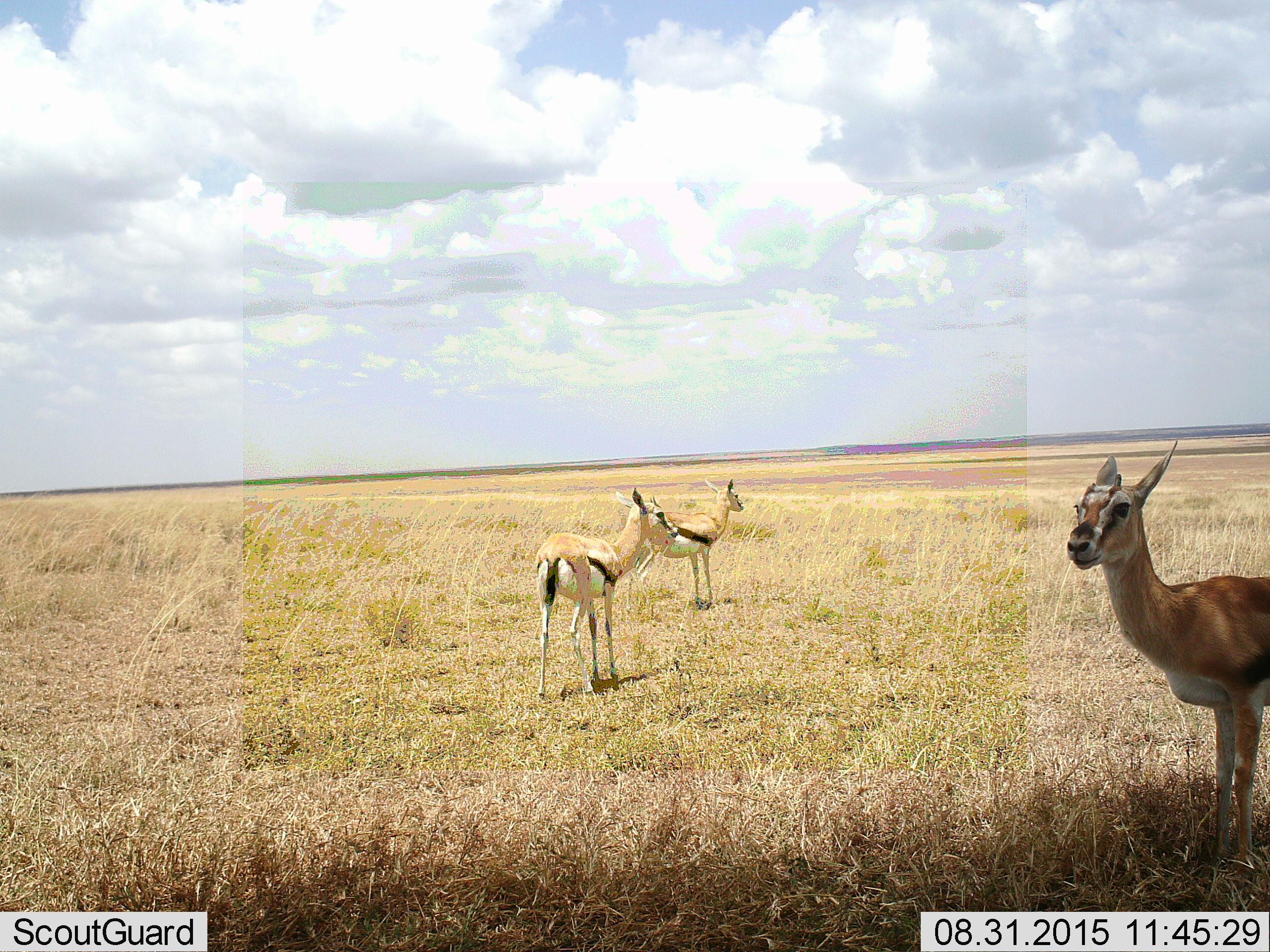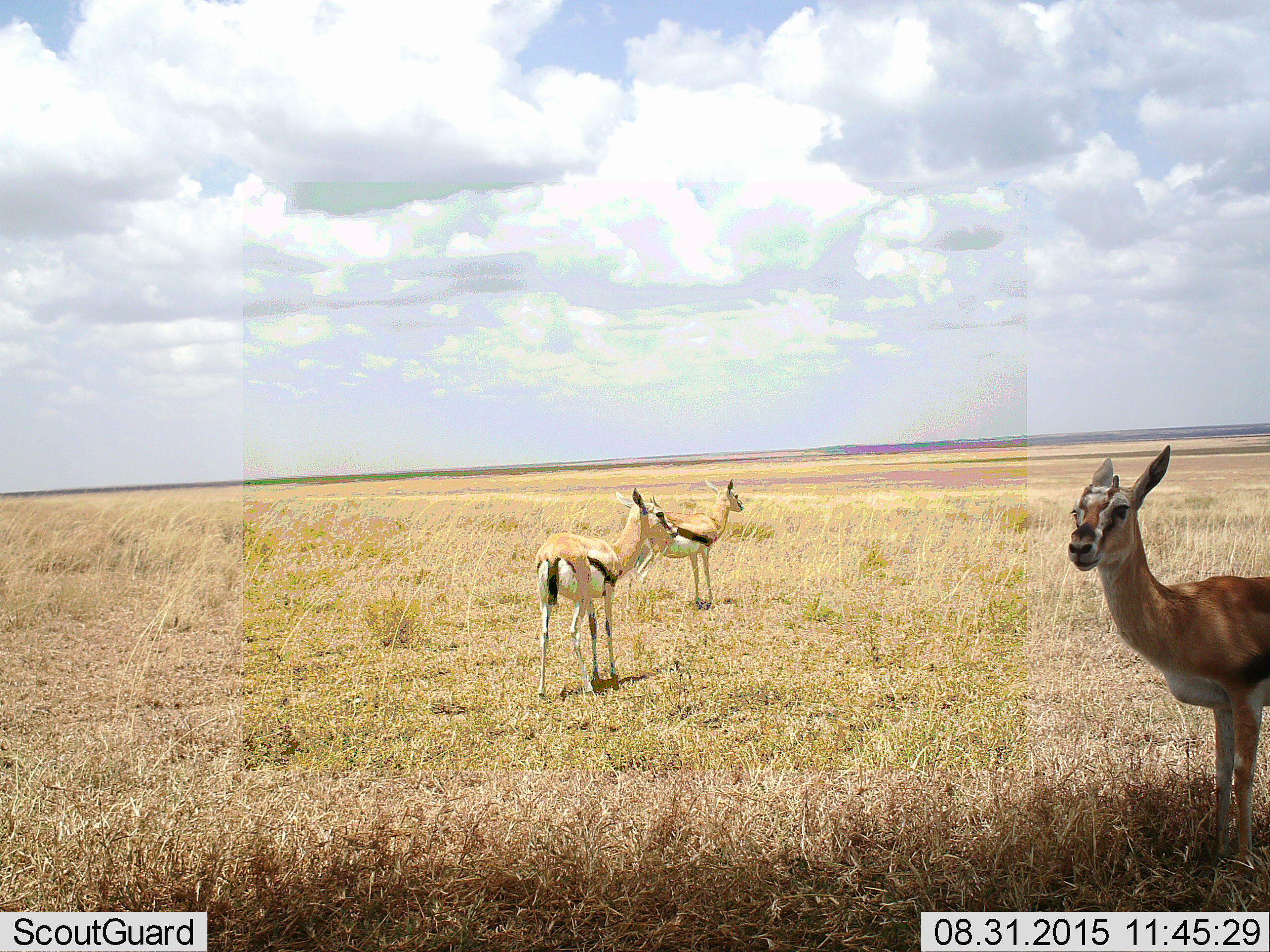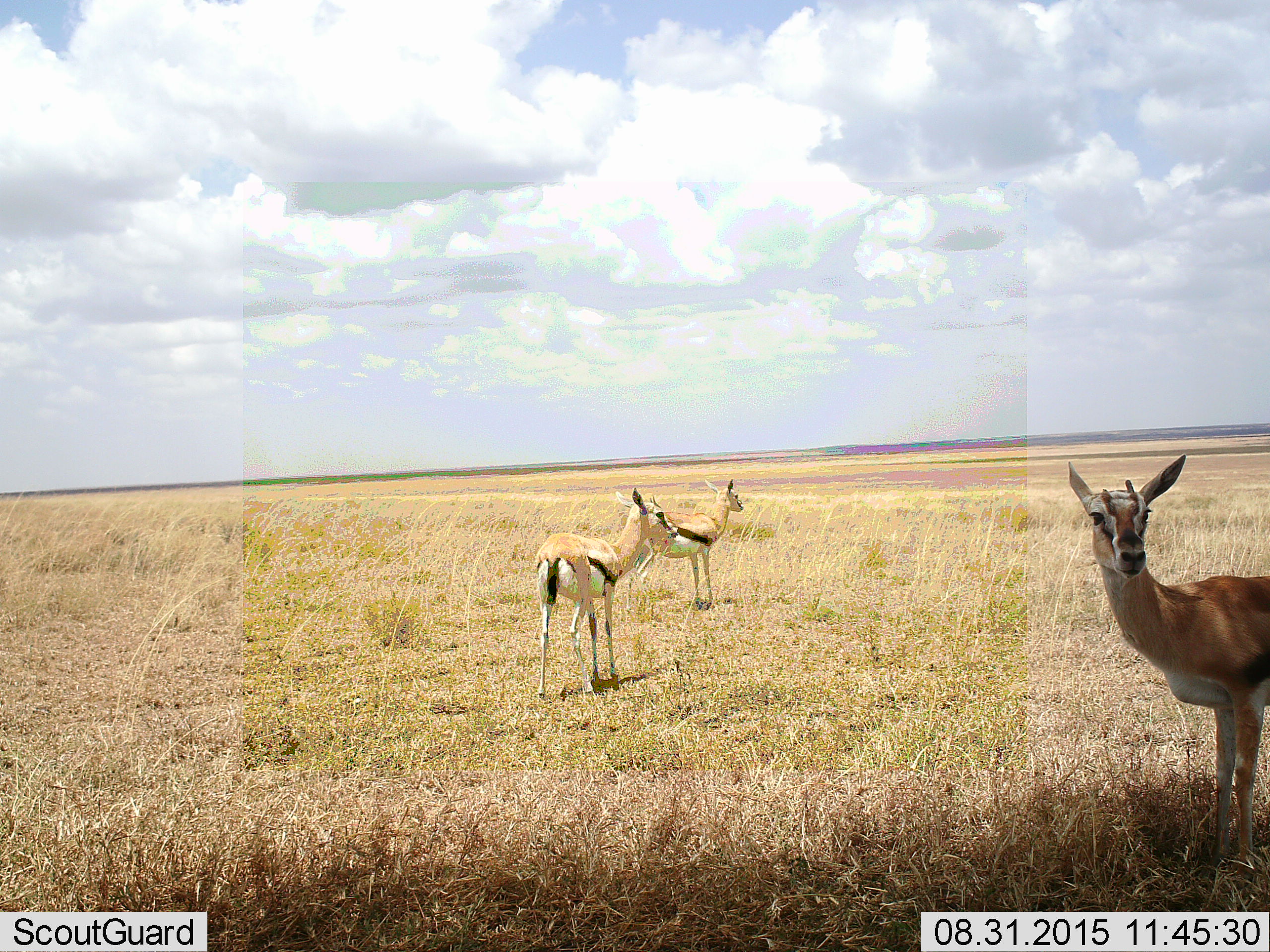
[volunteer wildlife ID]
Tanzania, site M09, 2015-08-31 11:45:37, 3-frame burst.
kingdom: Animalia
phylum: Chordata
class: Mammalia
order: Artiodactyla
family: Bovidae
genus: Eudorcas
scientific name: Eudorcas thomsonii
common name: thomson's gazelle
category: gazellethomsons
Gazellethomsons (thomson's gazelle) (Eudorcas thomsonii), count 3. Behavior (volunteer vote fractions): standing 100%, resting 0%, moving 10%, interacting 0%. Young present (vote fraction): 20%. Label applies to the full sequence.